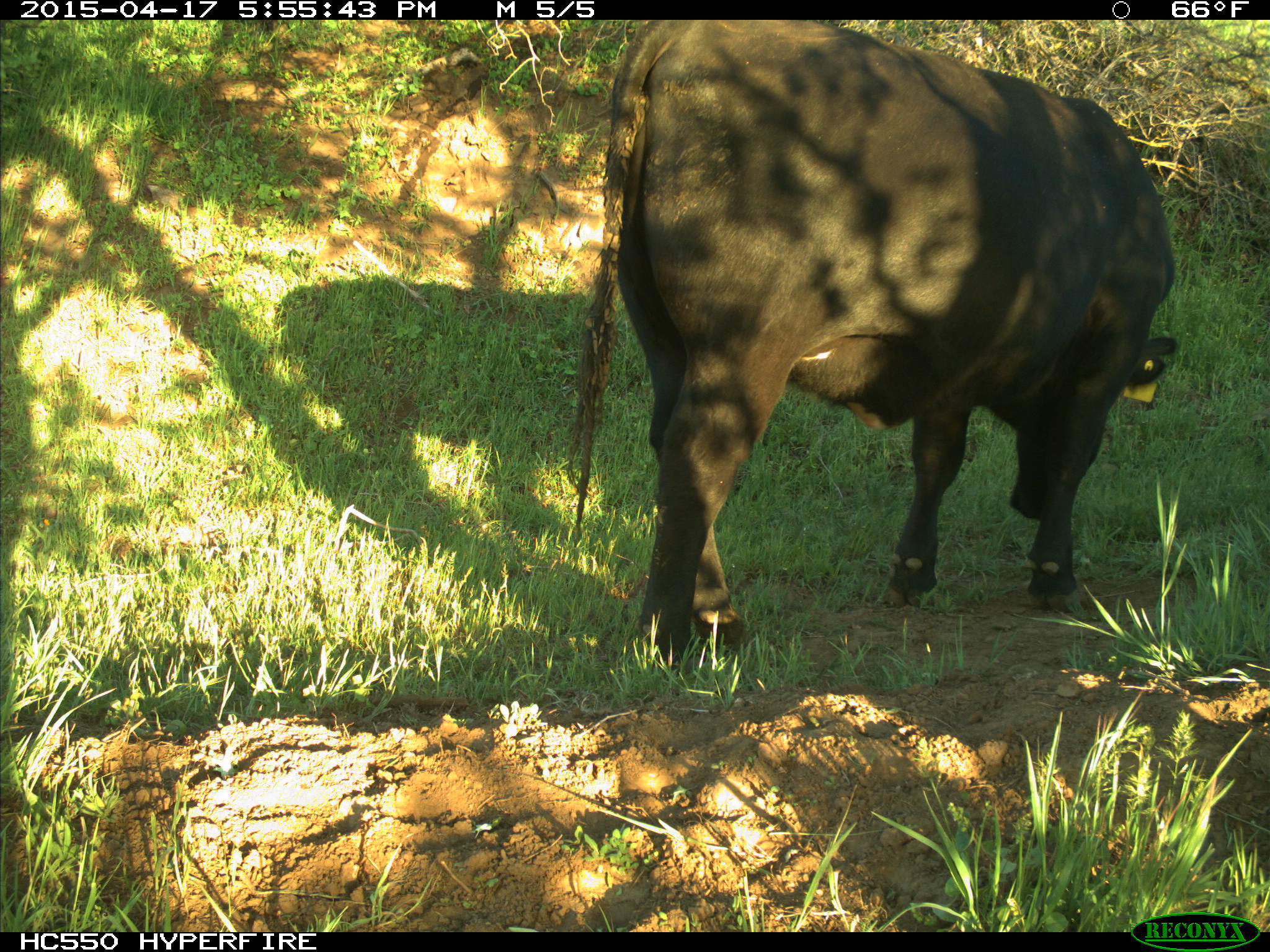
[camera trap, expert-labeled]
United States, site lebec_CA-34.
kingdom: Animalia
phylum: Chordata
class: Mammalia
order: Artiodactyla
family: Bovidae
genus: Bos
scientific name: Bos taurus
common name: domestic cow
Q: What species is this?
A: Bos taurus (domestic cow).